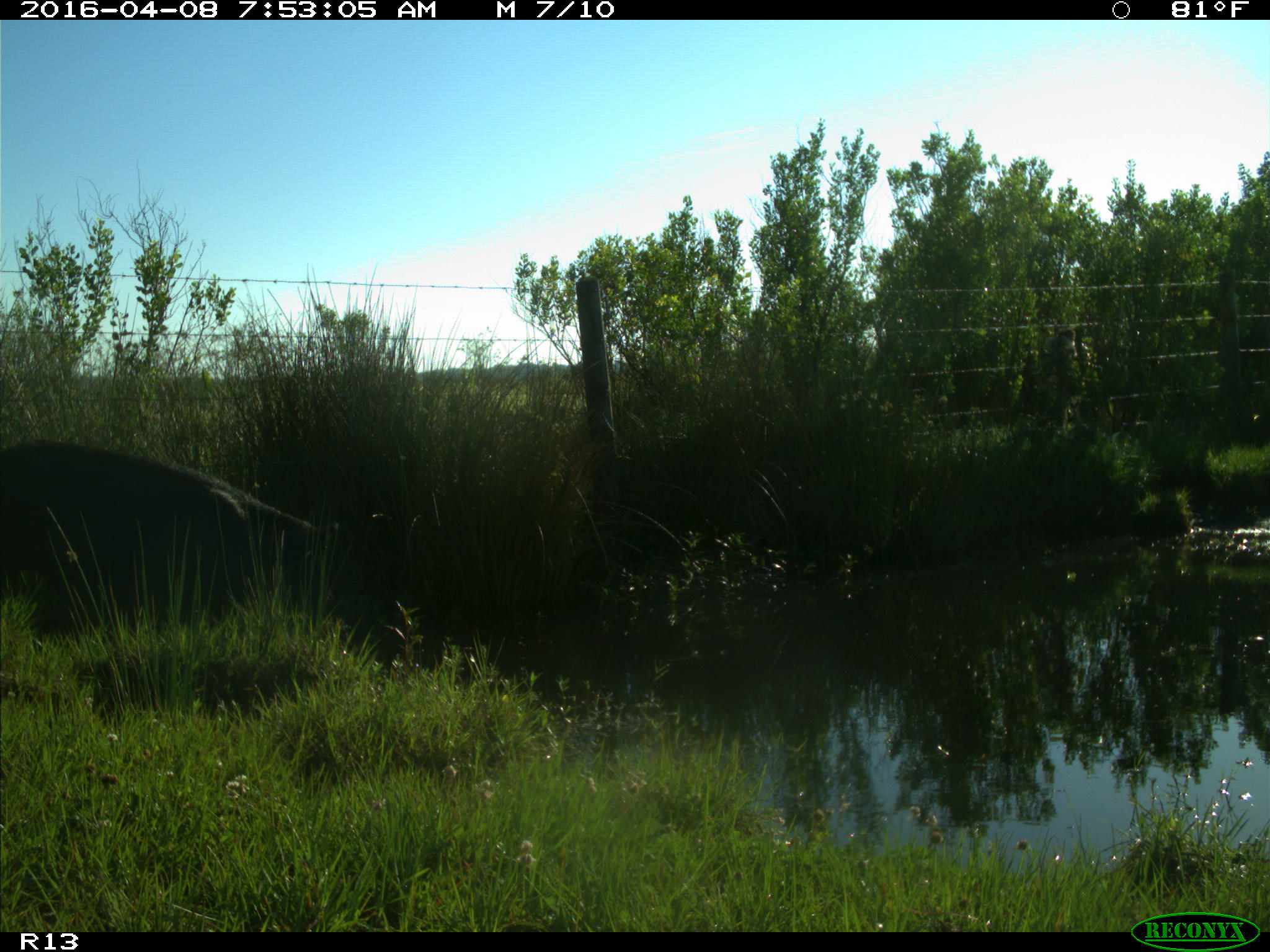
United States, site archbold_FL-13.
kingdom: Animalia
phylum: Chordata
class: Mammalia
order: Artiodactyla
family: Suidae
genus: Sus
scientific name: Sus scrofa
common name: wild boar